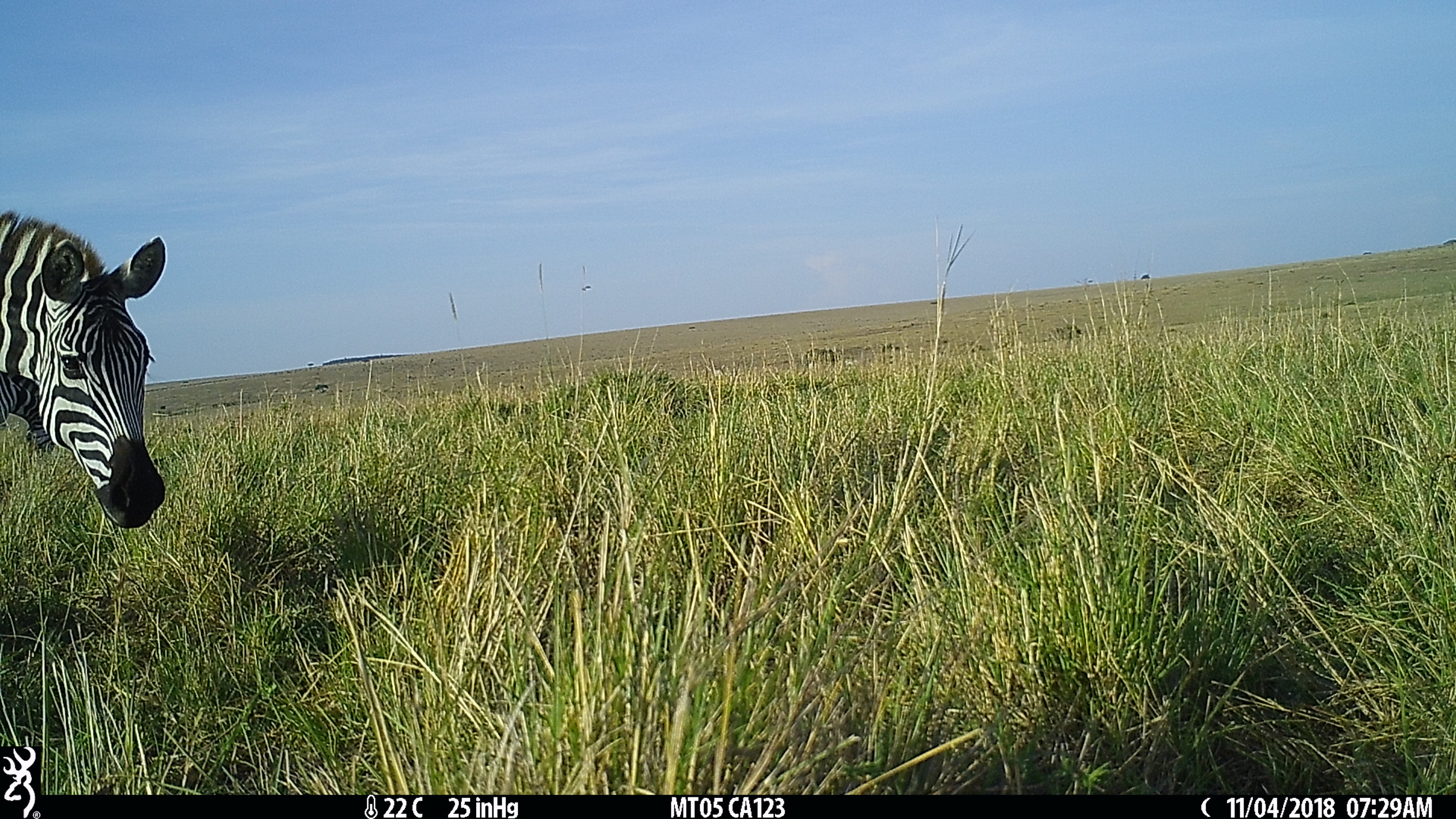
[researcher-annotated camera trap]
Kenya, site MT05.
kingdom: Animalia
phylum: Chordata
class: Mammalia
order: Perissodactyla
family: Equidae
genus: Equus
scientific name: Equus quagga burchellii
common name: burchell's zebra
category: zebra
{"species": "zebra (burchell's zebra) (Equus quagga burchellii)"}